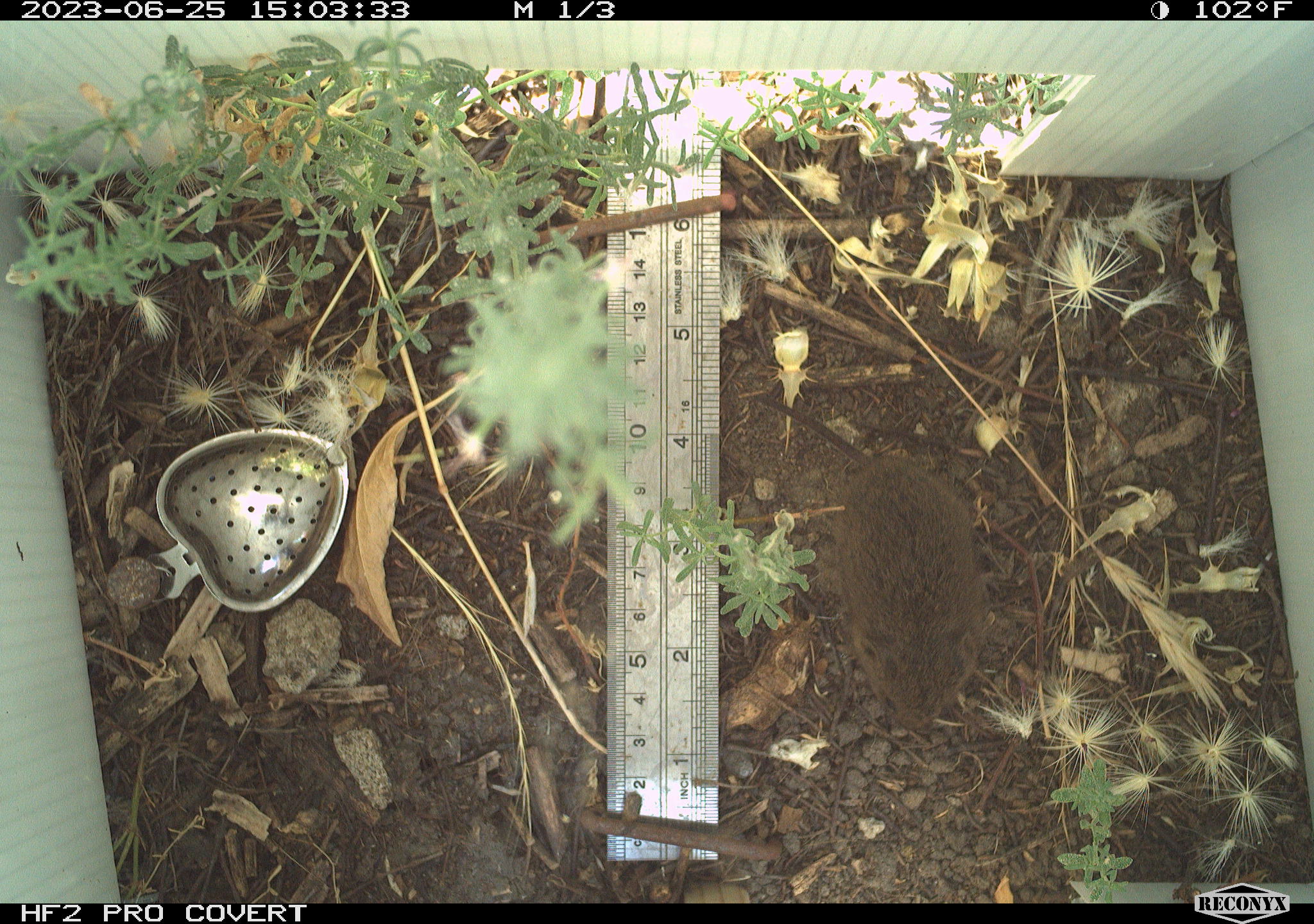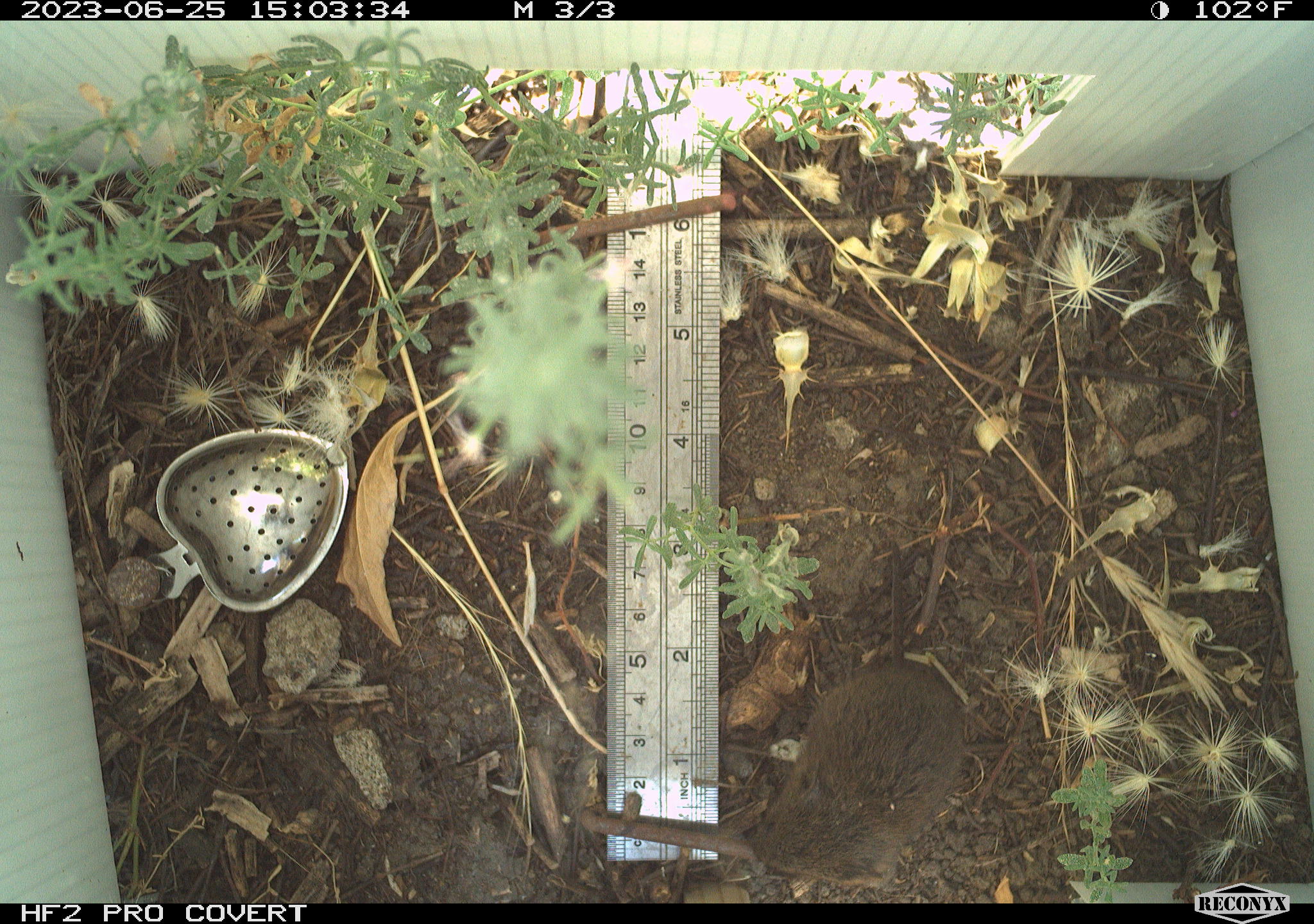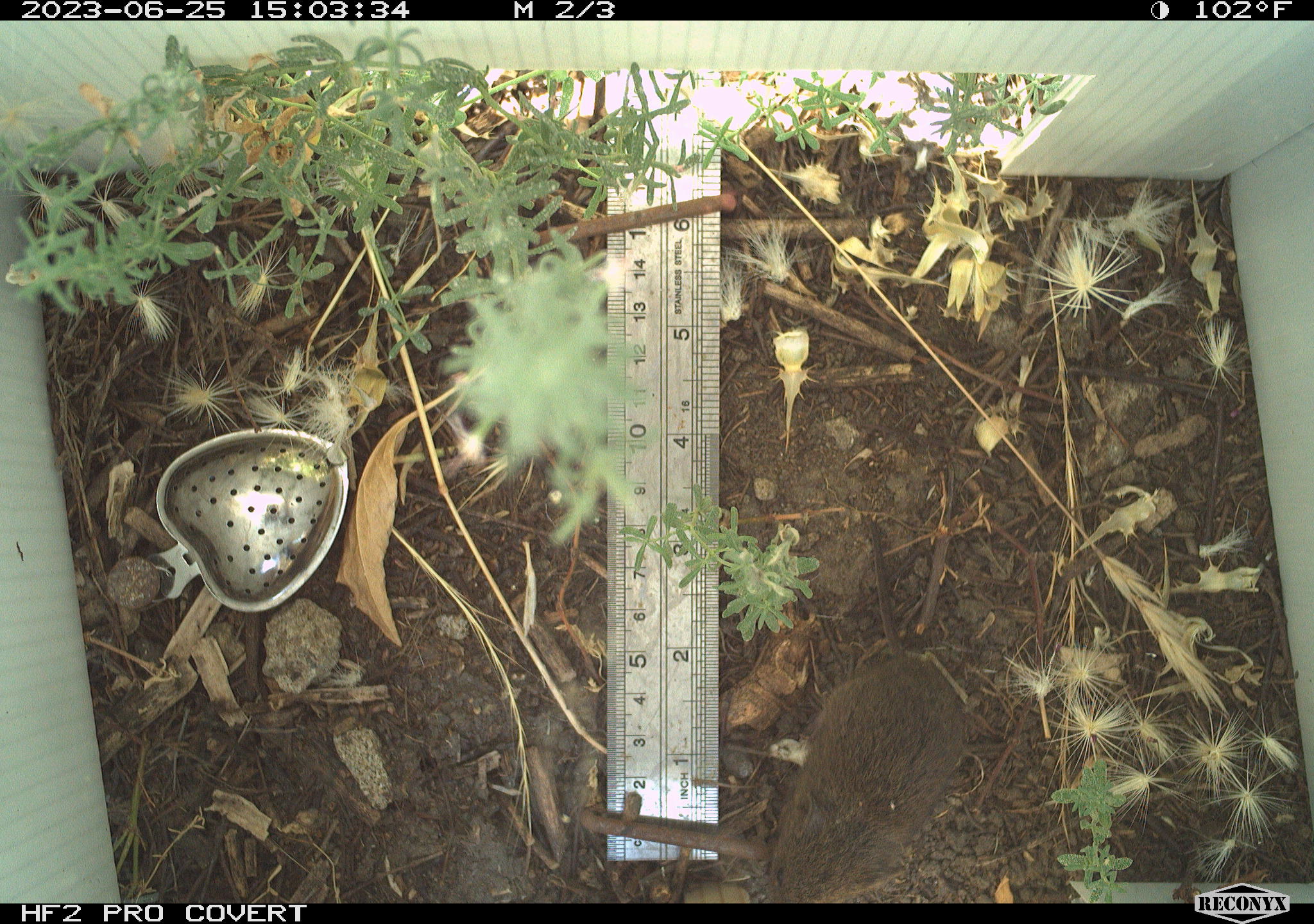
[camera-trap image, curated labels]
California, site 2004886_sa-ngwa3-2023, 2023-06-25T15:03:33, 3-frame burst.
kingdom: Animalia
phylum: Chordata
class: Mammalia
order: Rodentia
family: Cricetidae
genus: Microtus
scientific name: Microtus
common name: meadow vole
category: microtus species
Microtus species (meadow vole) (Microtus).